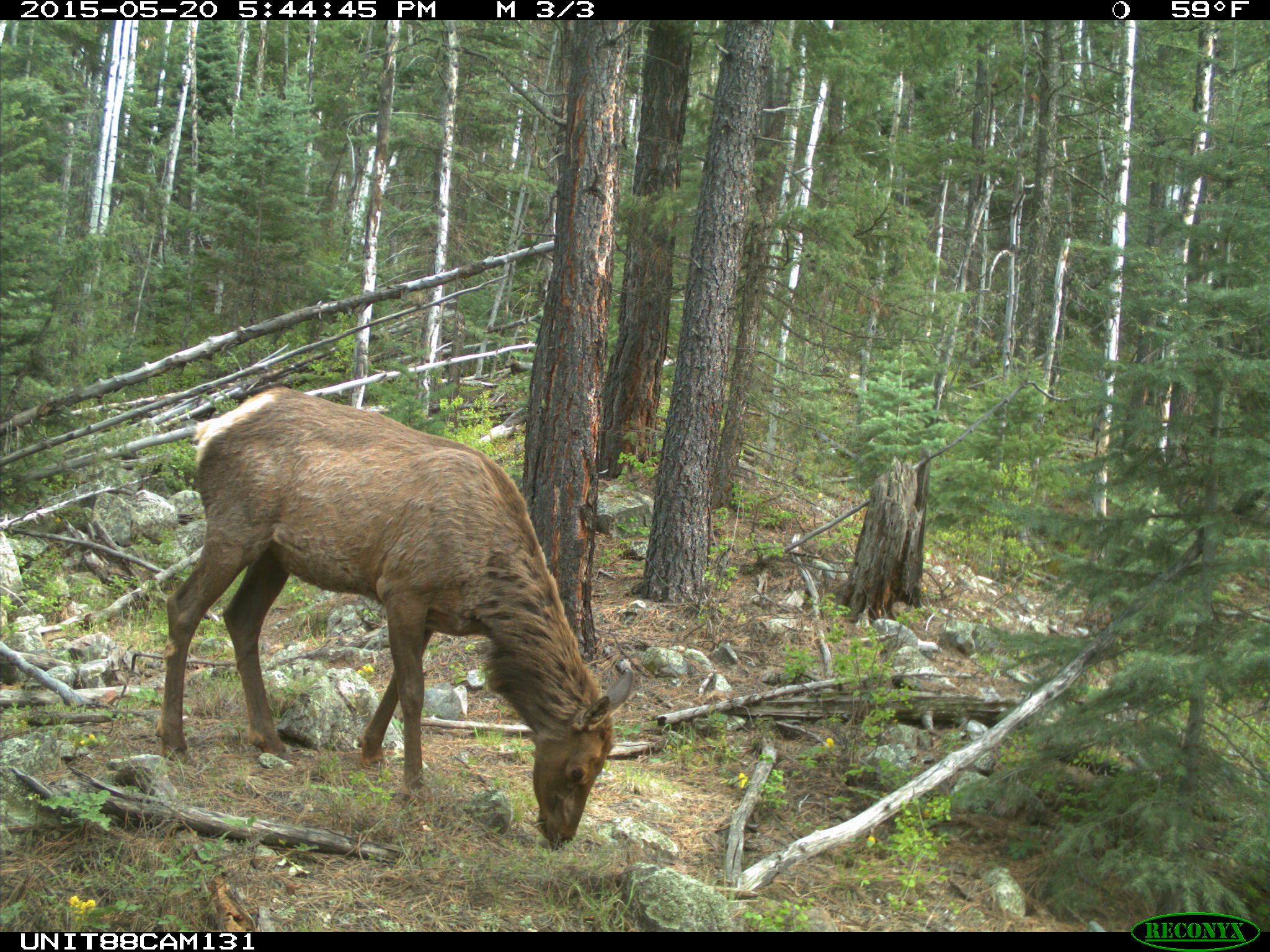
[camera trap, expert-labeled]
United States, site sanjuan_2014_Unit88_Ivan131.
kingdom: Animalia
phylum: Chordata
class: Mammalia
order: Artiodactyla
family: Cervidae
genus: Cervus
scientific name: Cervus elaphus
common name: red deer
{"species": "Cervus elaphus (red deer)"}